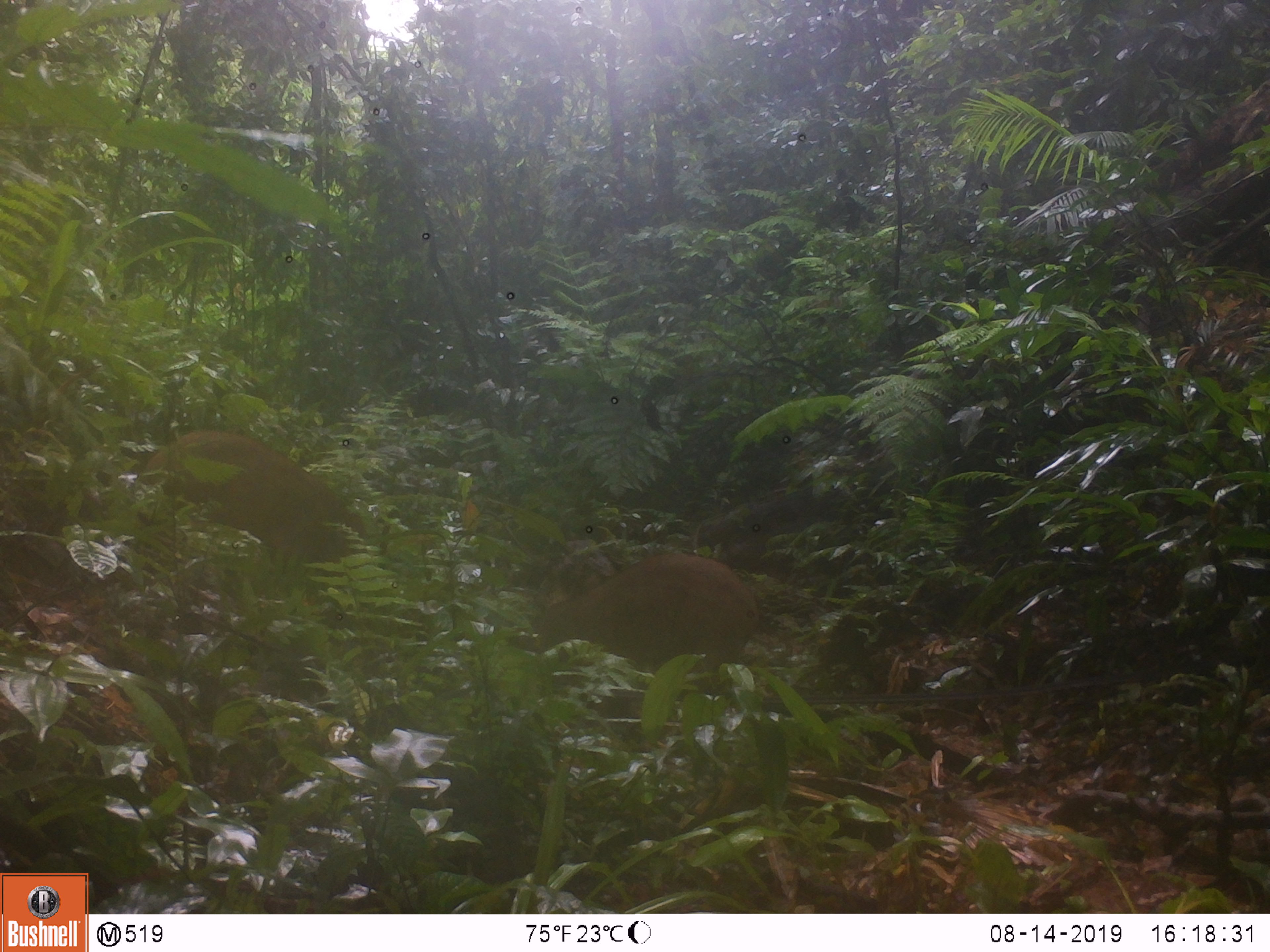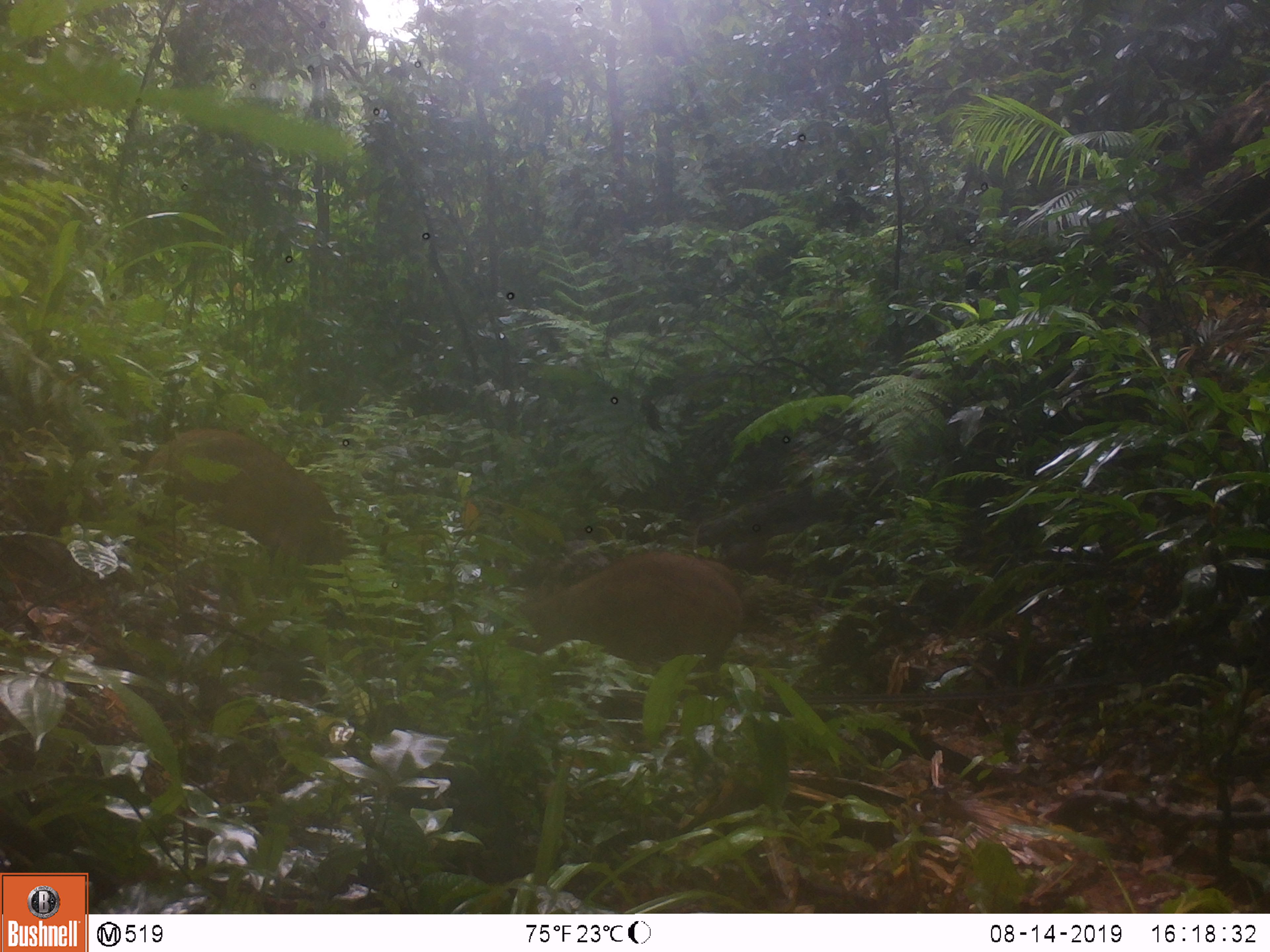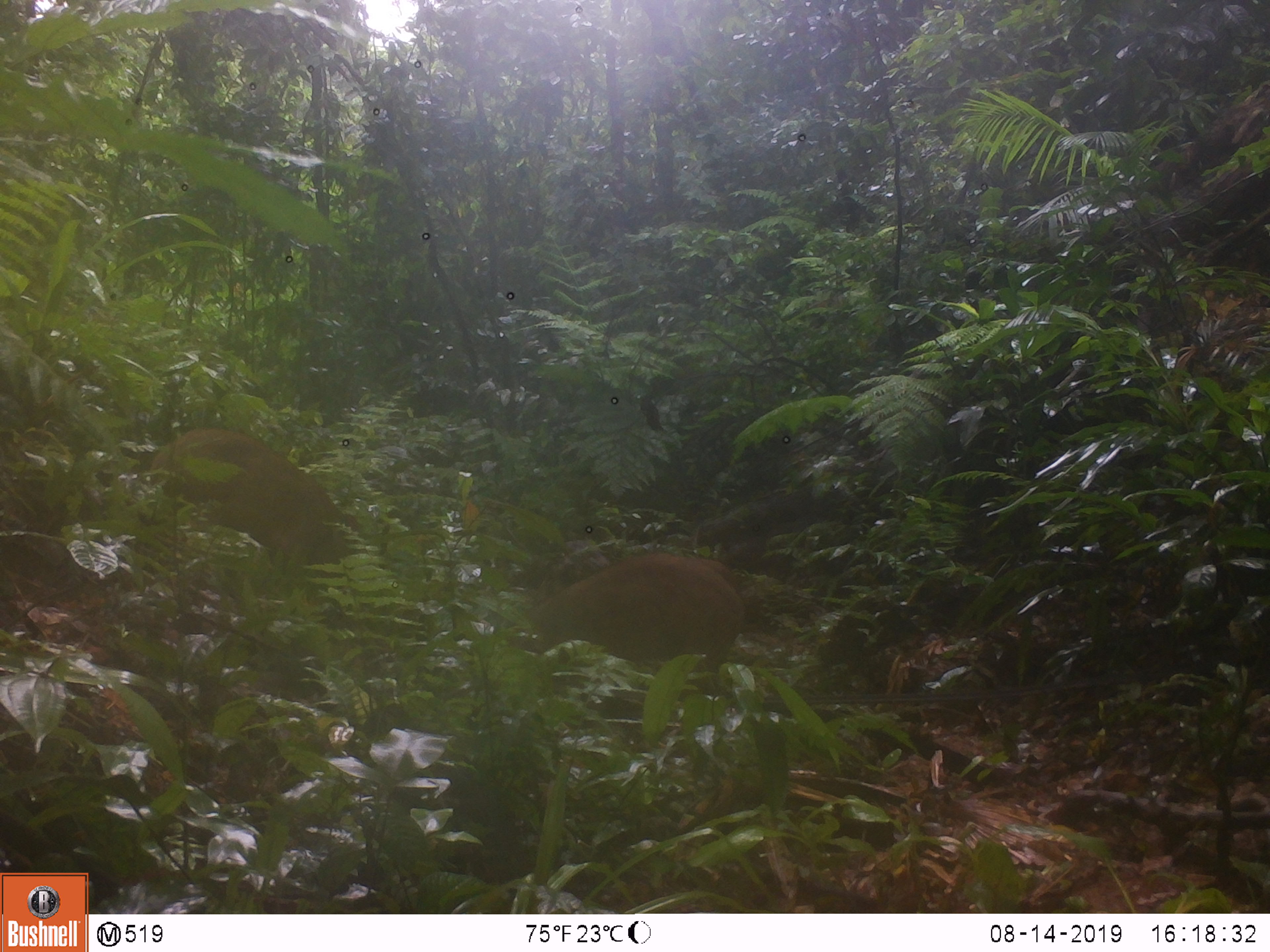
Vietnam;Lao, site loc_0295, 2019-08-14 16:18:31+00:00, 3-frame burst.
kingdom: Animalia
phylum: Chordata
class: Mammalia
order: Artiodactyla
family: Suidae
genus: Sus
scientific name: Sus scrofa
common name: eurasian wild pig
Eurasian wild pig (Sus scrofa). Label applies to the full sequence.